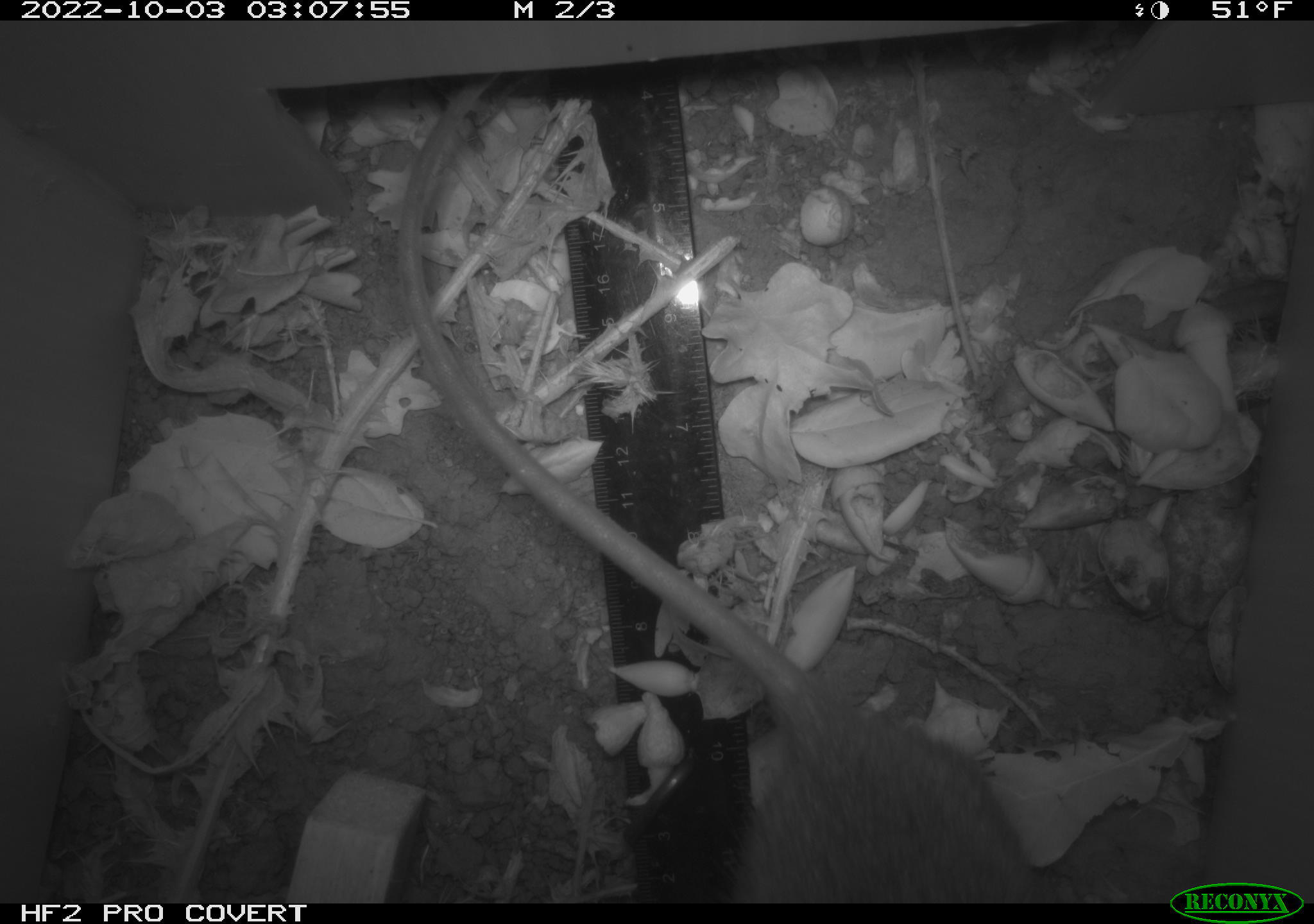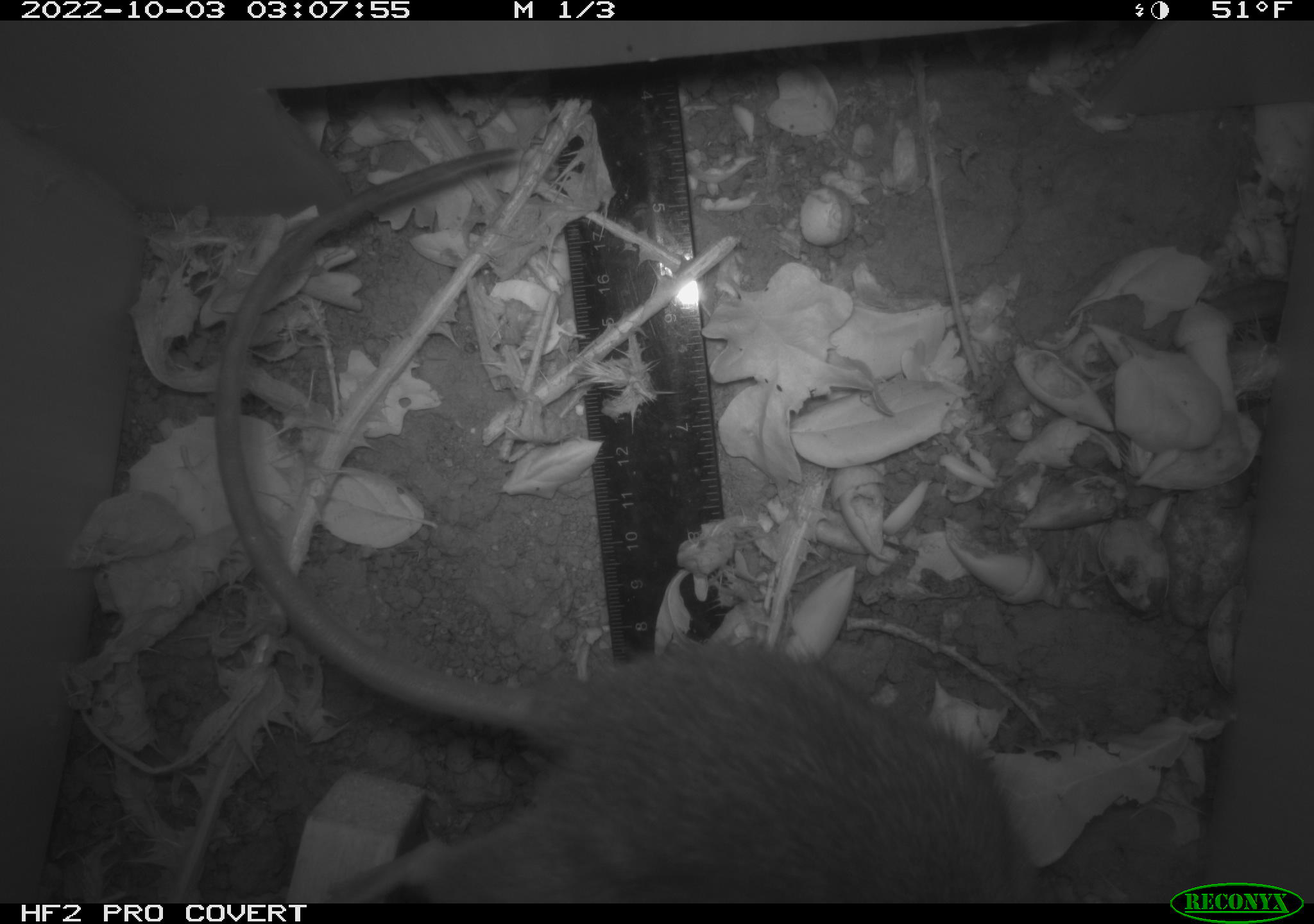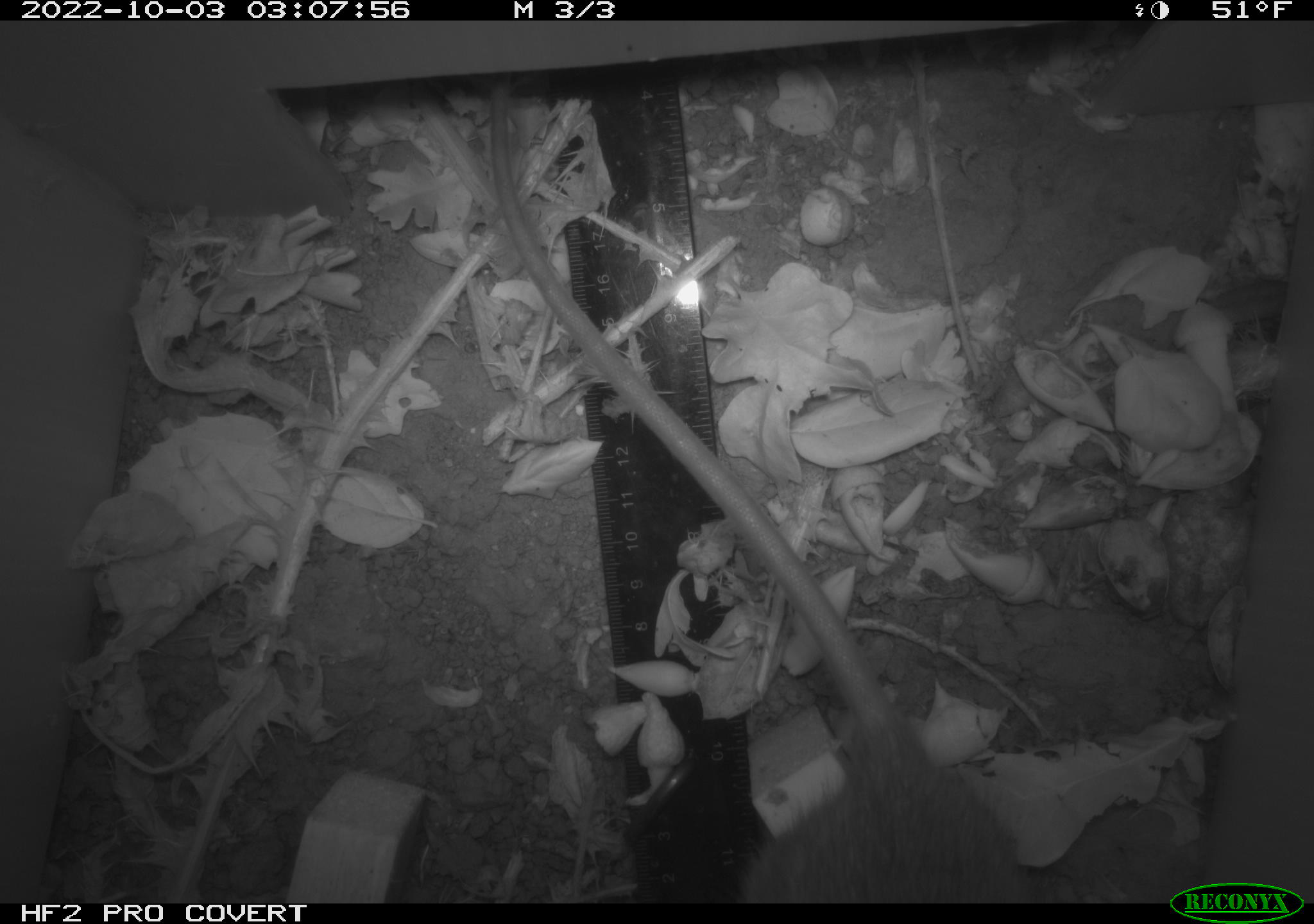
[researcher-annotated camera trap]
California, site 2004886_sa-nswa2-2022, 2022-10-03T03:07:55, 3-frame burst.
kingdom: Animalia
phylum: Chordata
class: Mammalia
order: Rodentia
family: Muridae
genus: Rattus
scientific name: Rattus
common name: rat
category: rattus species